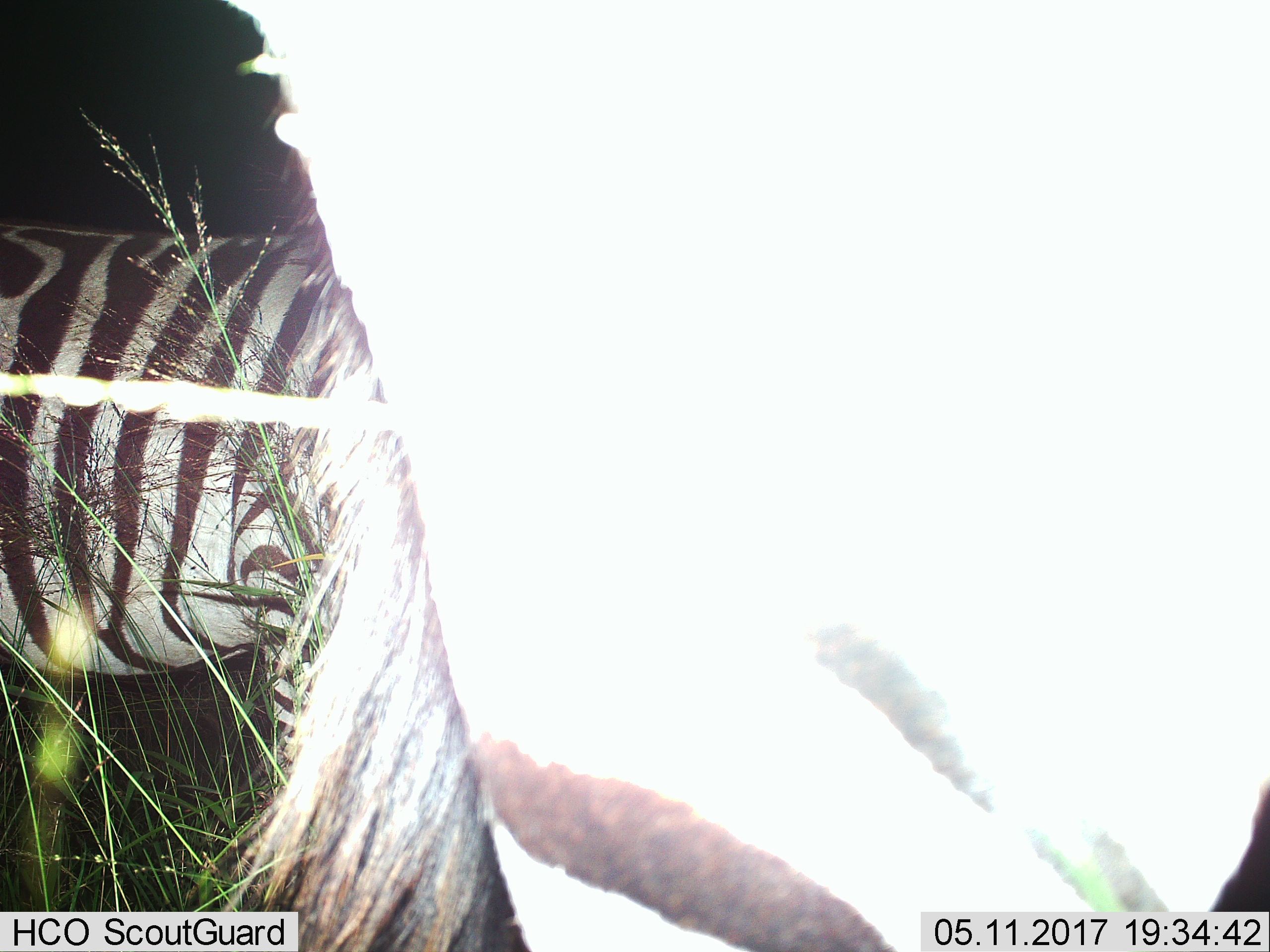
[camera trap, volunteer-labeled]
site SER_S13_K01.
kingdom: Animalia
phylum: Chordata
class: Mammalia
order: Perissodactyla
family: Equidae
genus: Equus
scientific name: Equus quagga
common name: plains zebra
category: zebraplains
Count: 2.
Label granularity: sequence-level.